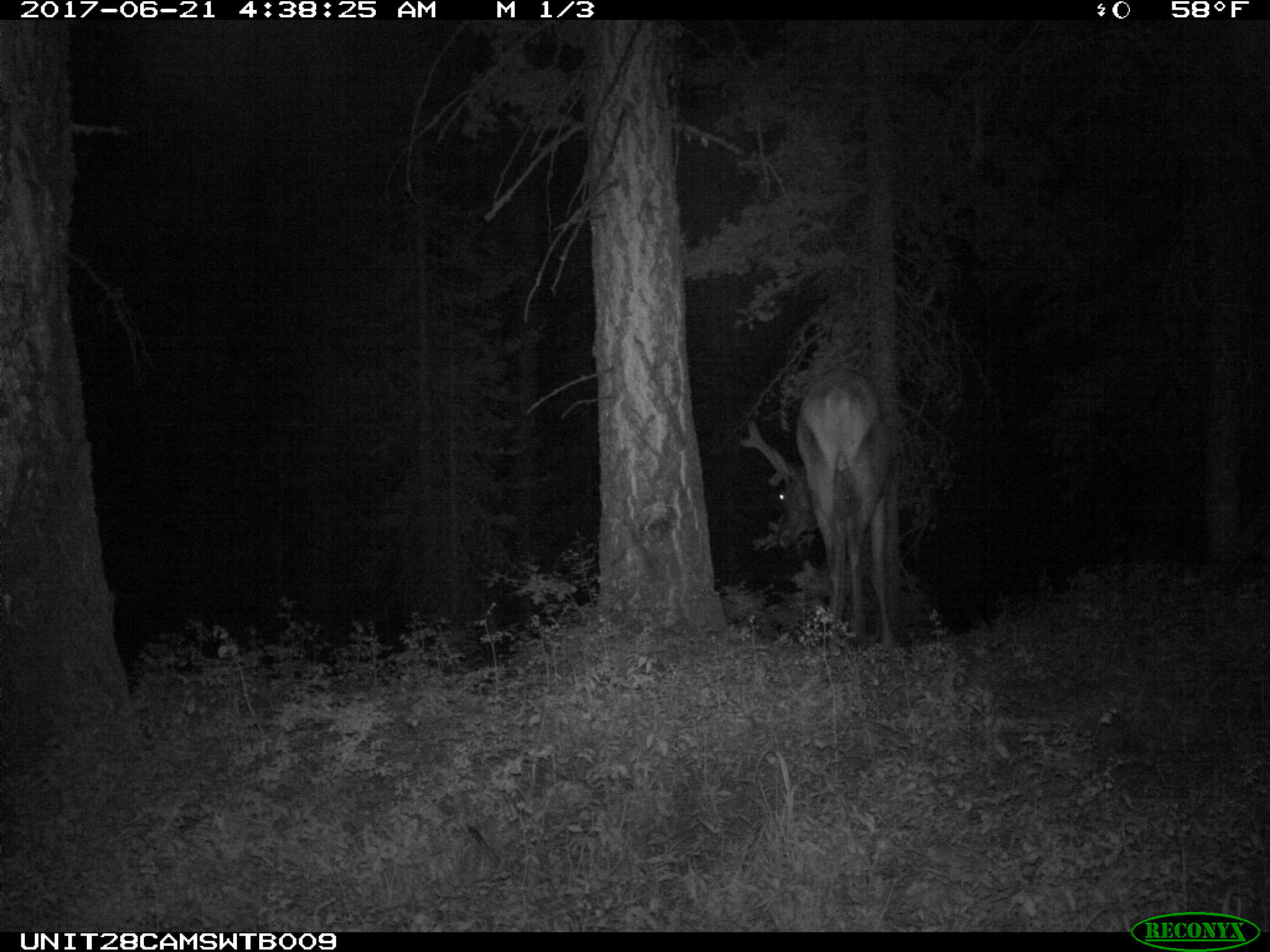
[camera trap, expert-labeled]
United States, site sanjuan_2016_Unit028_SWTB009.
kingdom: Animalia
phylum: Chordata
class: Mammalia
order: Artiodactyla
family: Cervidae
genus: Cervus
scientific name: Cervus elaphus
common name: red deer